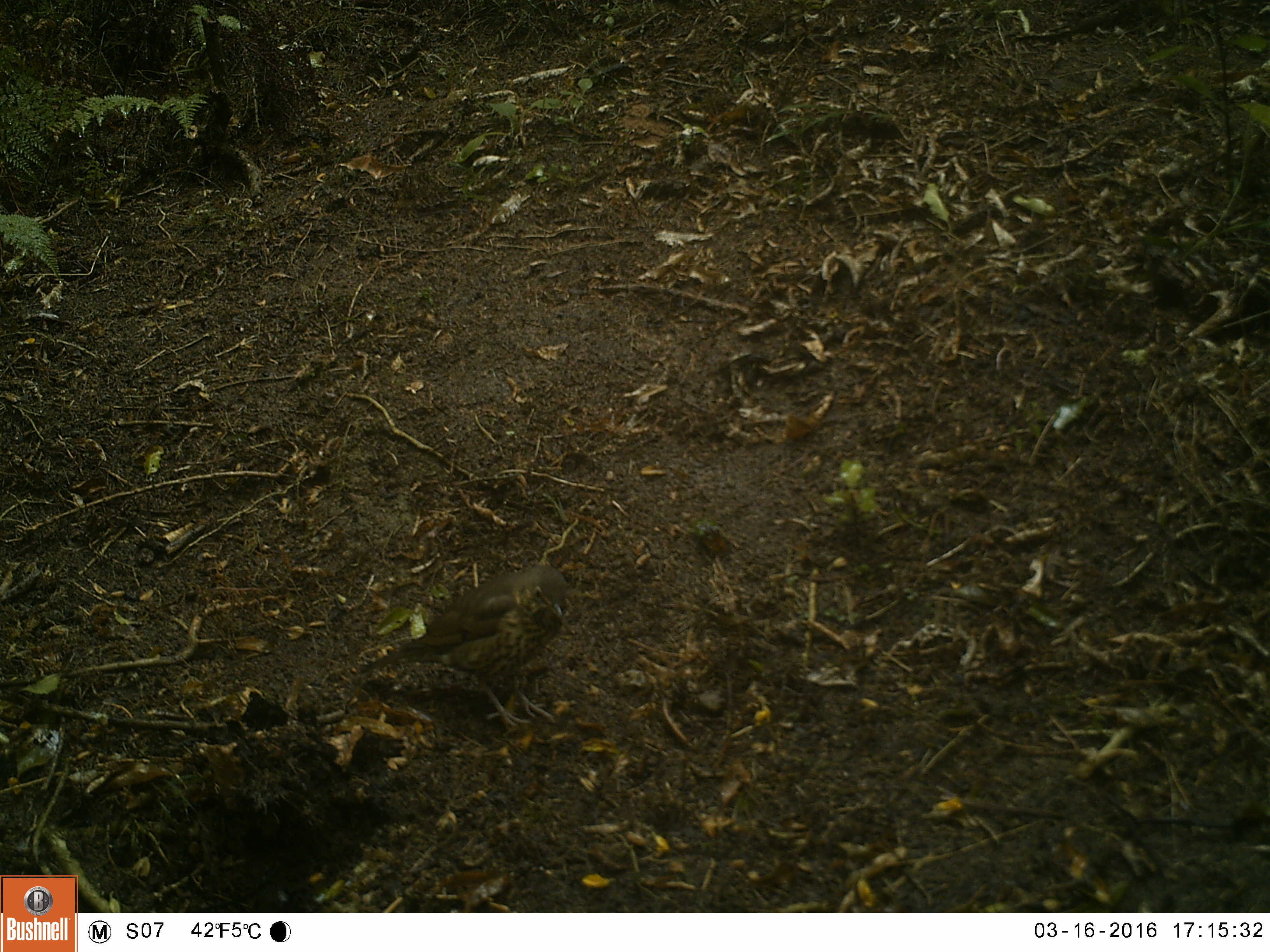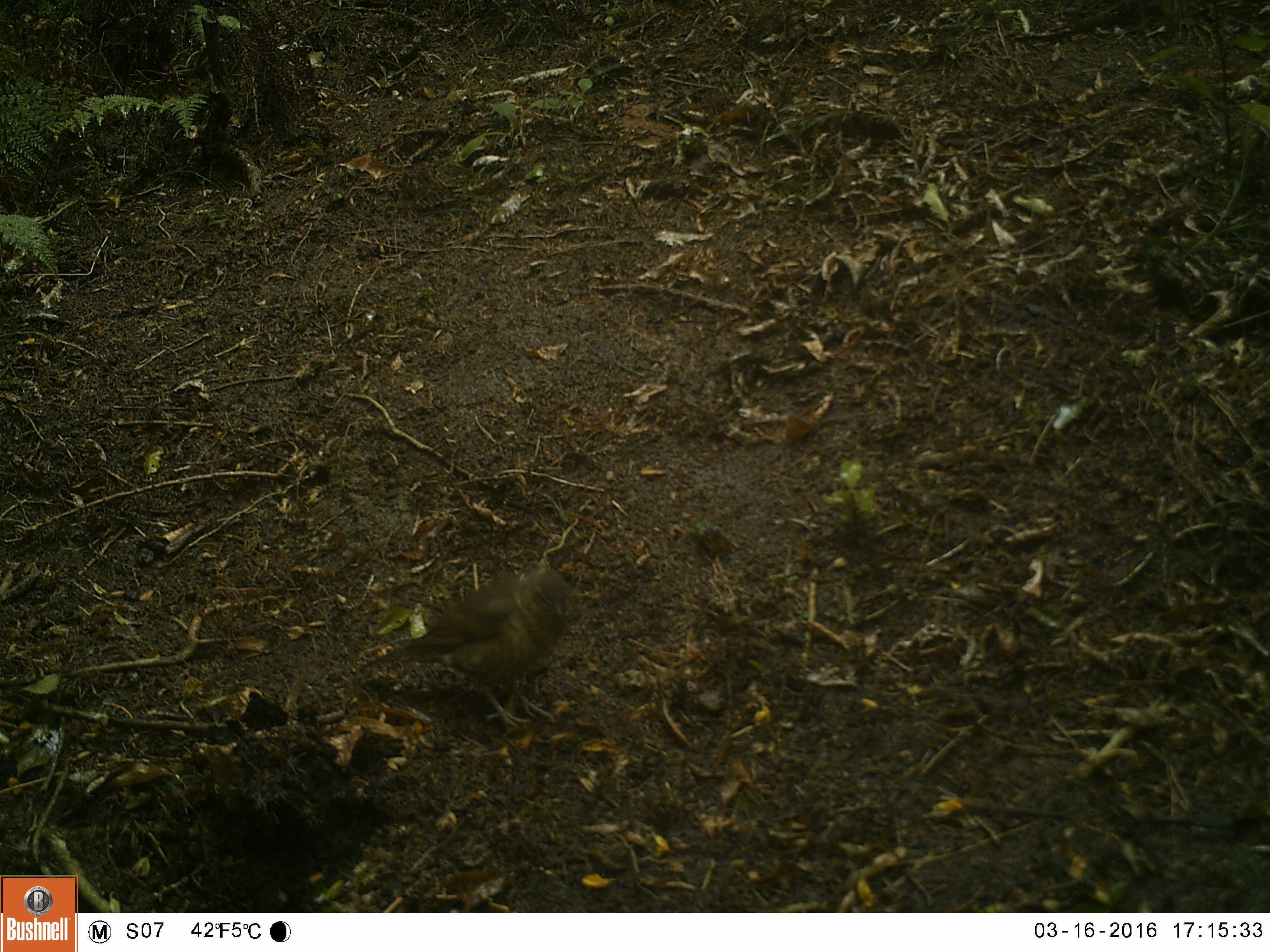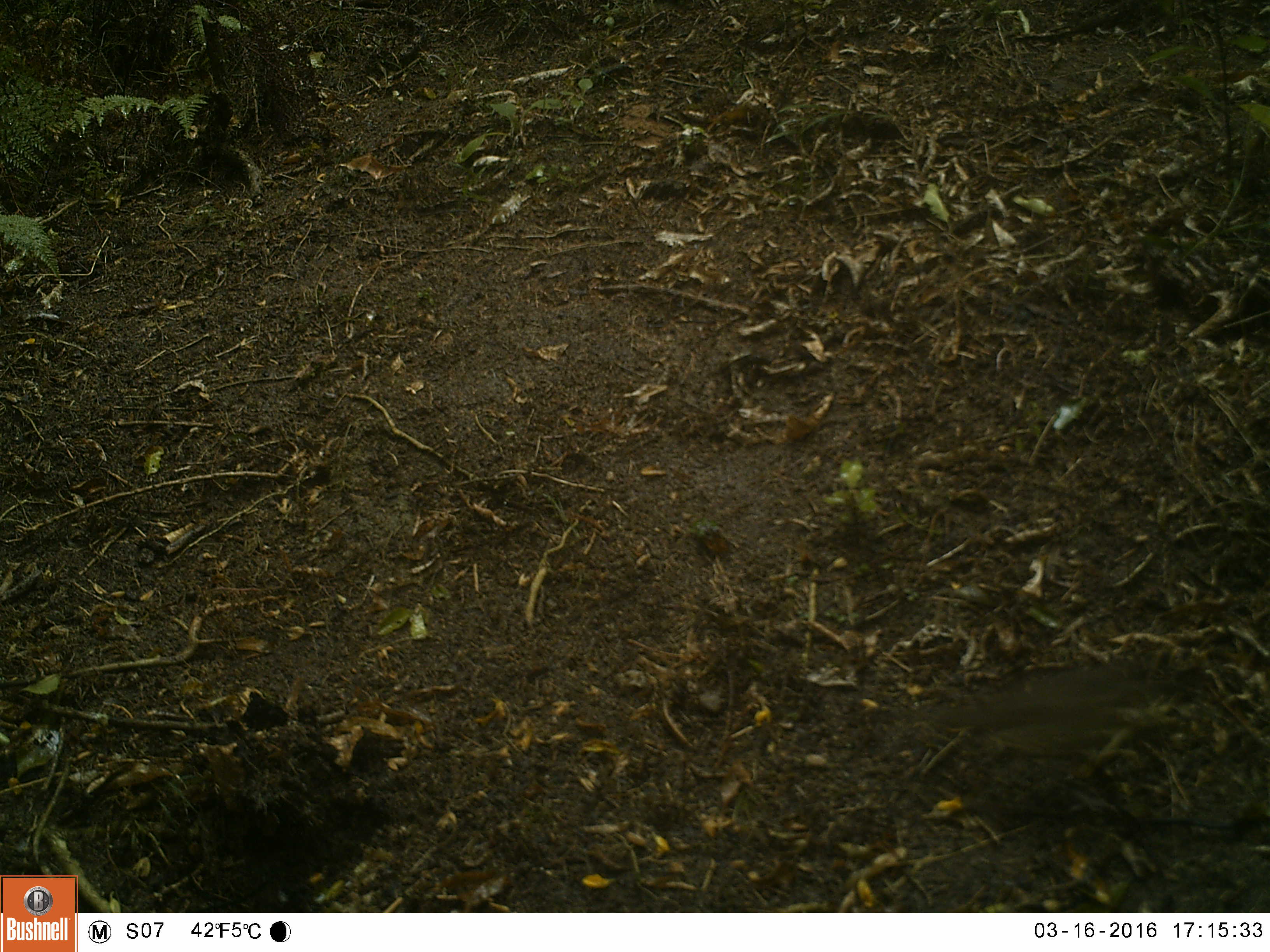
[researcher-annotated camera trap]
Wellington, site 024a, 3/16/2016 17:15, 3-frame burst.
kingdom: Animalia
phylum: Chordata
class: Aves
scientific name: Aves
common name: bird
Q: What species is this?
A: Bird (Aves).